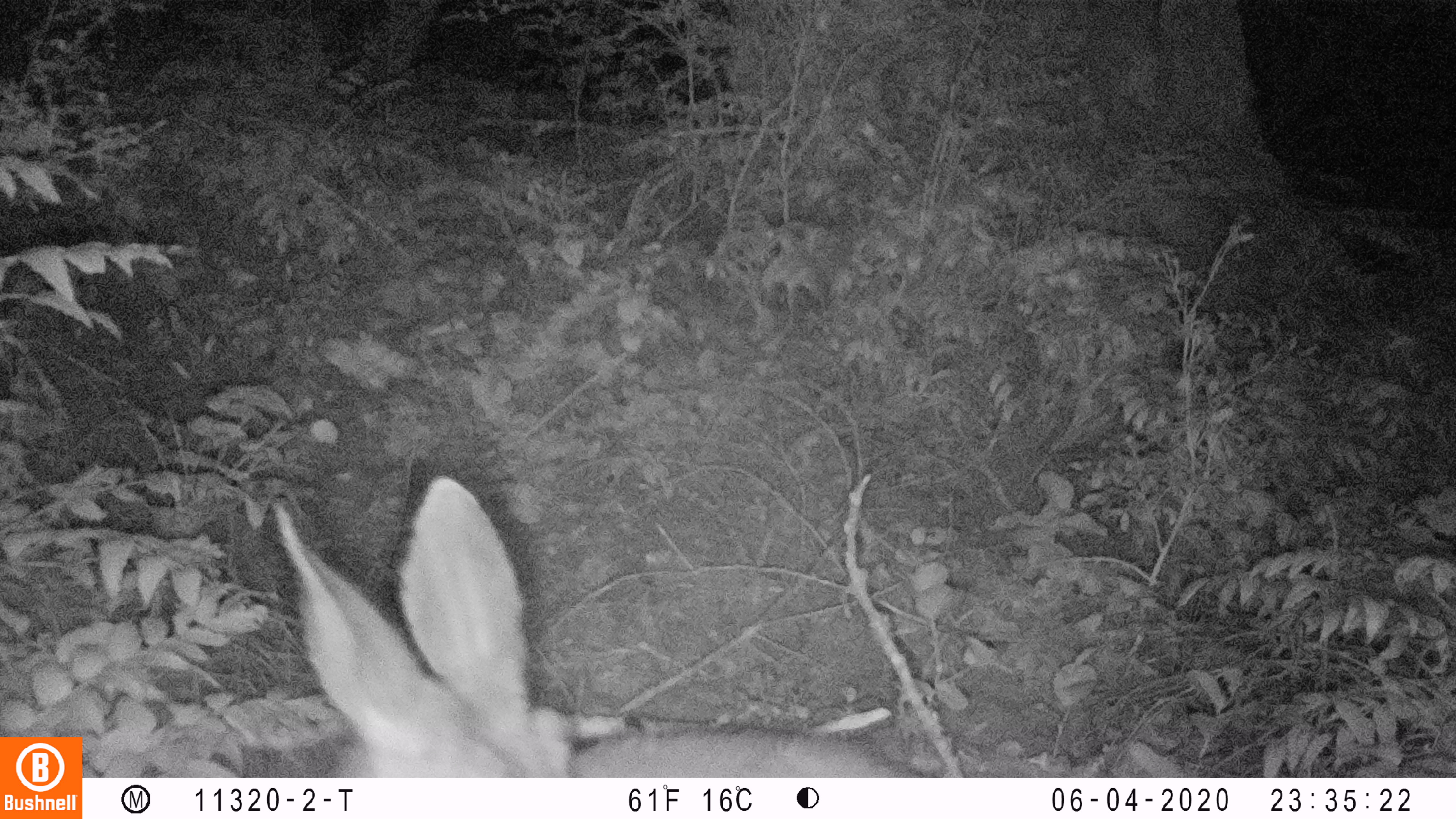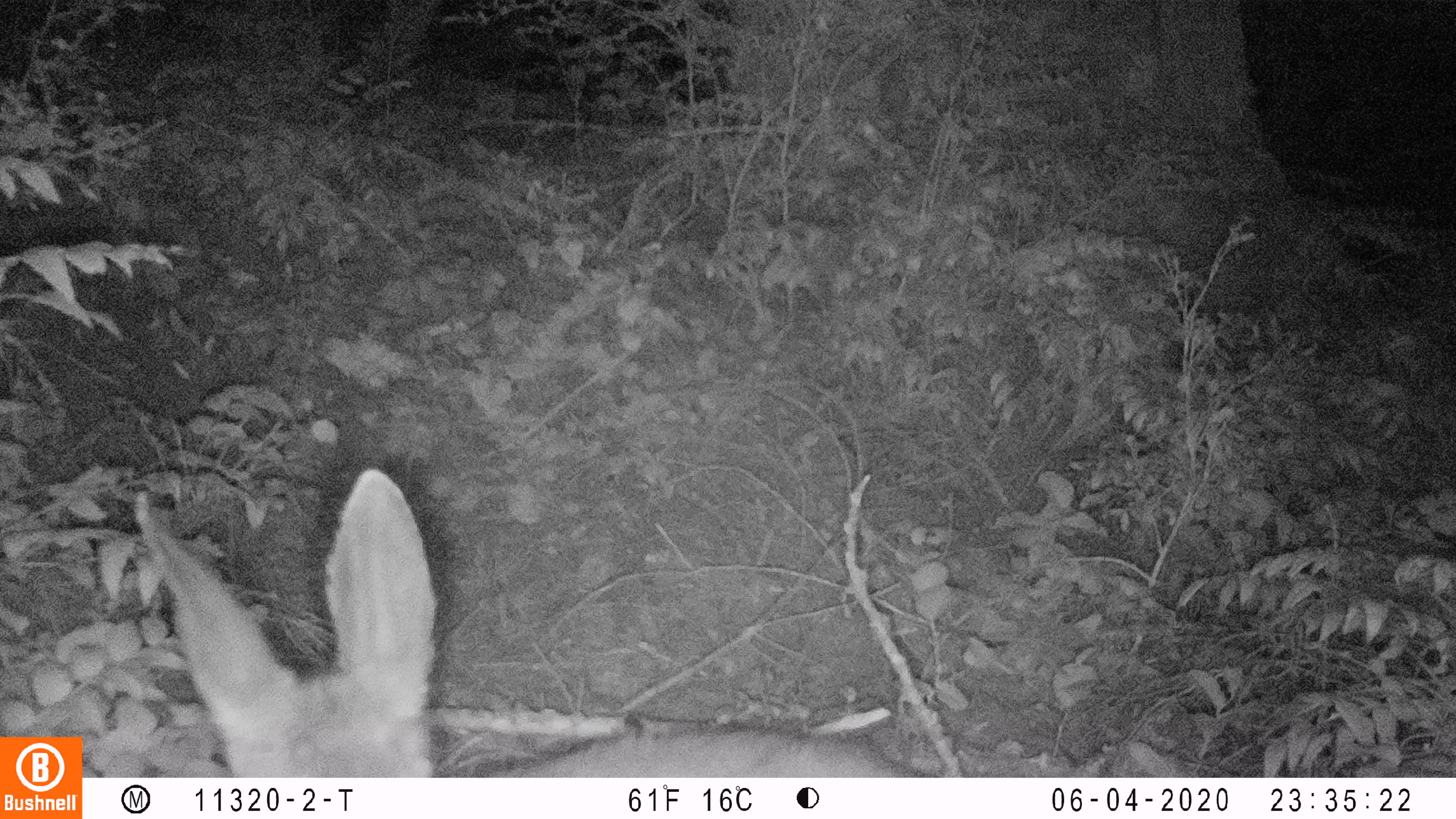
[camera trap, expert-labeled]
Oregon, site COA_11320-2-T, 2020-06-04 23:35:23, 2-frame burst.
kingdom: Animalia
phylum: Chordata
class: Mammalia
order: Artiodactyla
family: Cervidae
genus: Odocoileus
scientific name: Odocoileus hemionus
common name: black-tailed deer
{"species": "black-tailed deer (Odocoileus hemionus)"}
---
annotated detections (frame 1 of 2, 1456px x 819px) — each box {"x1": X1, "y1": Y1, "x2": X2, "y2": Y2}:
black-tailed deer: {"x1": 266, "y1": 469, "x2": 910, "y2": 772}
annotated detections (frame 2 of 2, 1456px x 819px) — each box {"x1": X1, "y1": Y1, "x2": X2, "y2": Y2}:
black-tailed deer: {"x1": 129, "y1": 461, "x2": 905, "y2": 768}